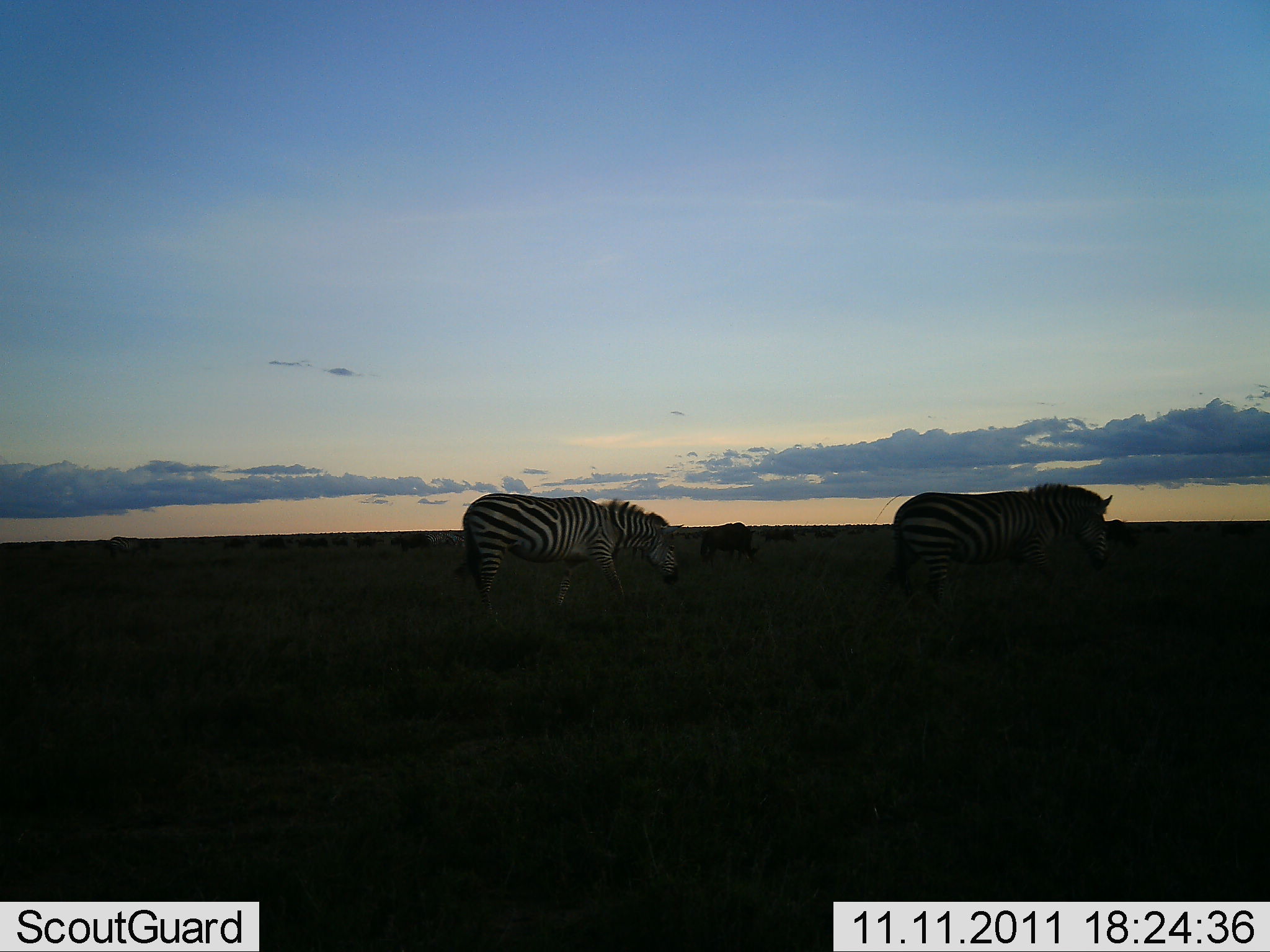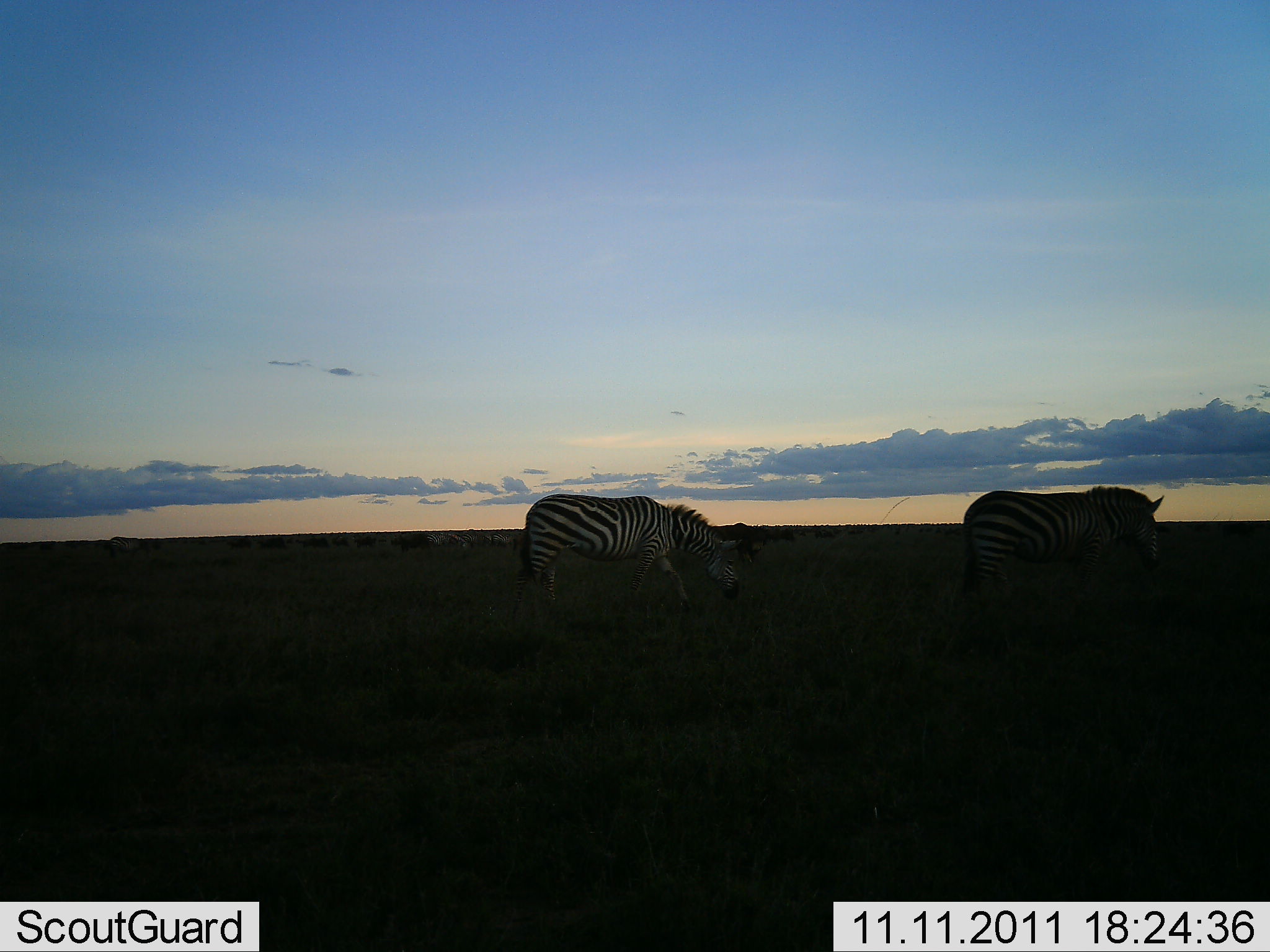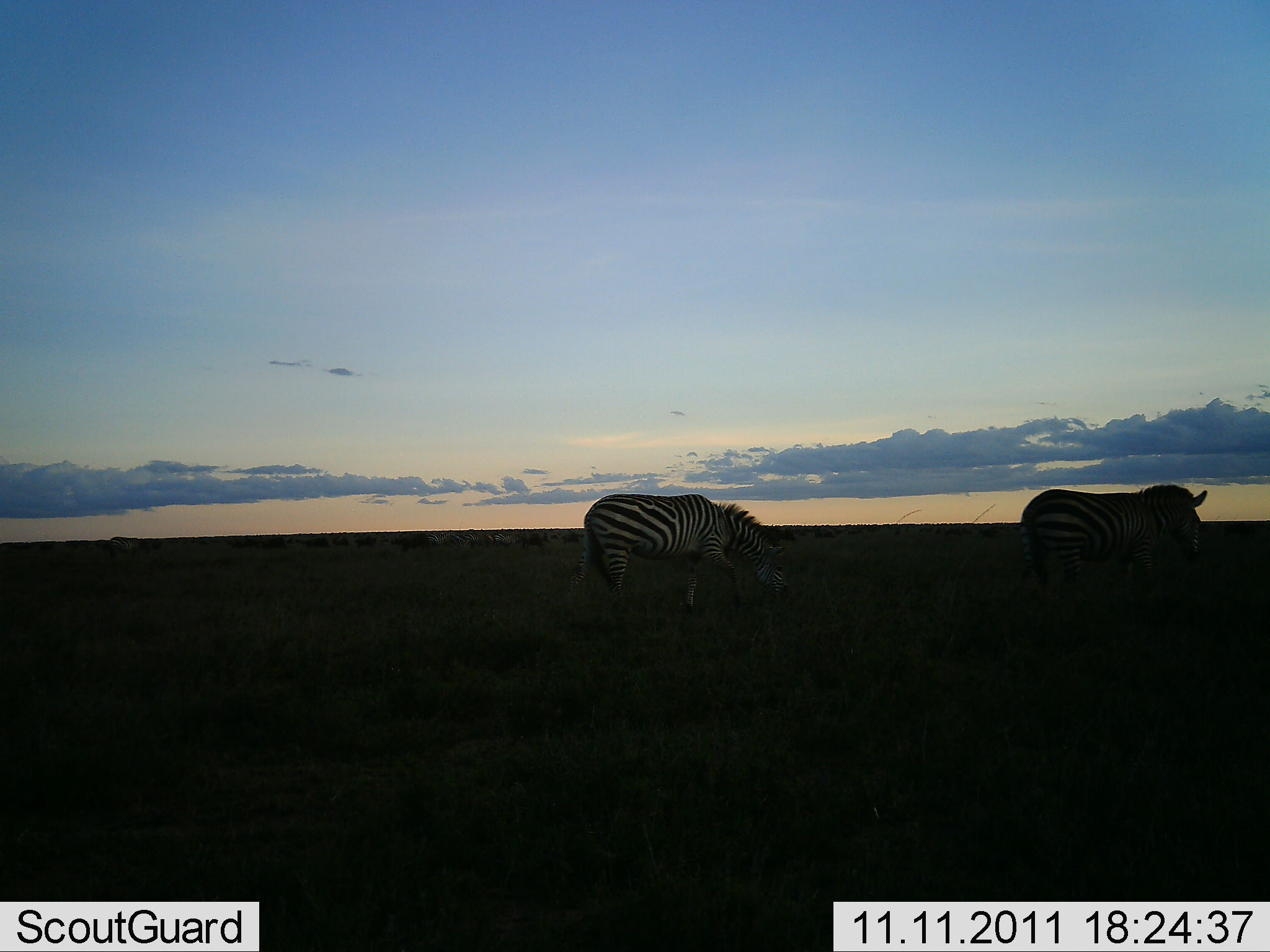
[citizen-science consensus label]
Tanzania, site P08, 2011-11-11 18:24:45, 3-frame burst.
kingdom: Animalia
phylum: Chordata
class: Mammalia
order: Perissodactyla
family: Equidae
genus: Equus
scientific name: Equus quagga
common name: plains zebra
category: zebra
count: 2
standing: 7%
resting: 0%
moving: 87%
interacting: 0%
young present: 0%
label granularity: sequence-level